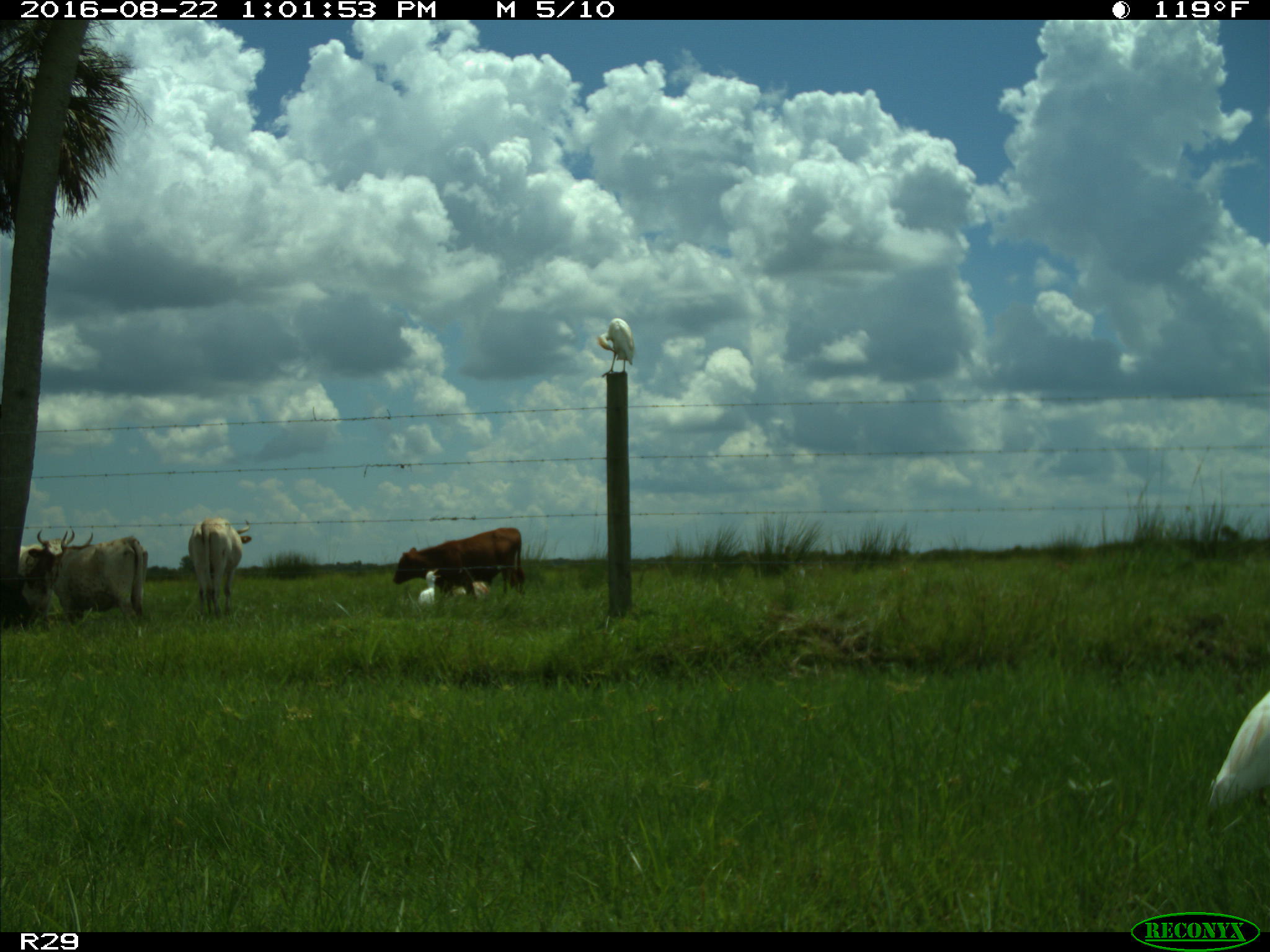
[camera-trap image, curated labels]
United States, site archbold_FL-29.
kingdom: Animalia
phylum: Chordata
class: Mammalia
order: Artiodactyla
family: Bovidae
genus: Bos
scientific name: Bos taurus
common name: domestic cow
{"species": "Bos taurus (domestic cow)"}